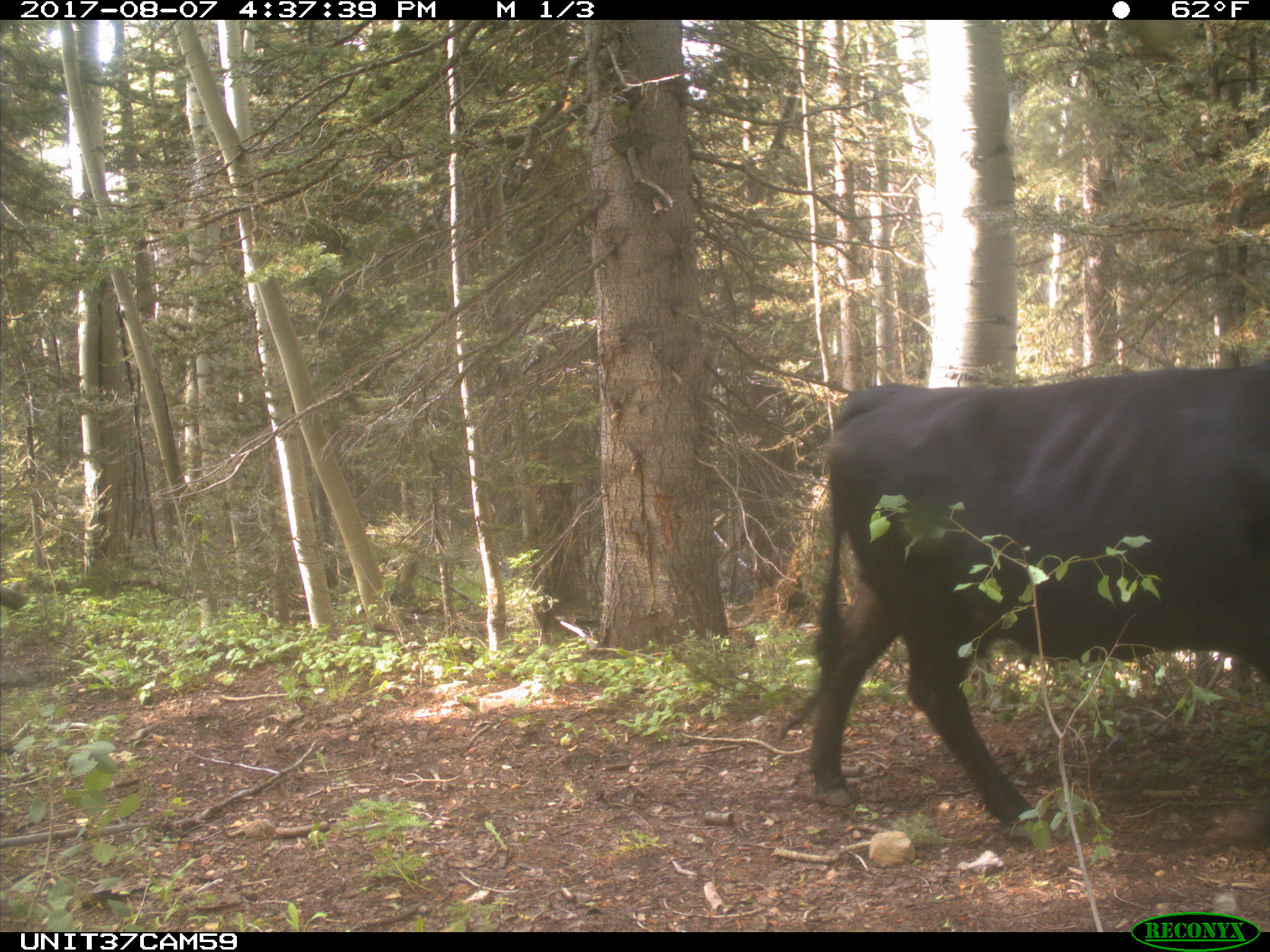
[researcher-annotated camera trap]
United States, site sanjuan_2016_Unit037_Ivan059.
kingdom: Animalia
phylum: Chordata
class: Mammalia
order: Artiodactyla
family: Bovidae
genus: Bos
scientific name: Bos taurus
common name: domestic cow